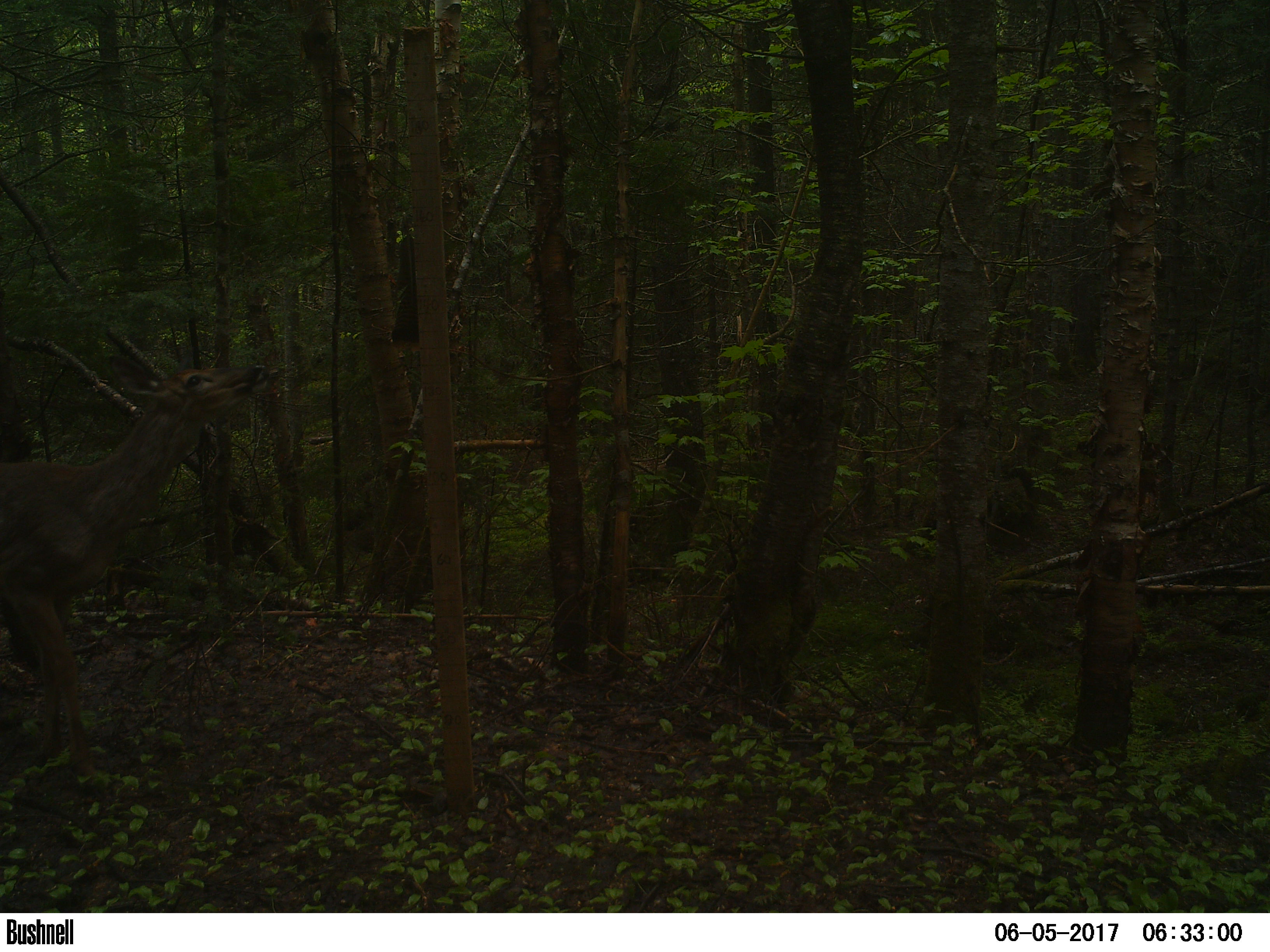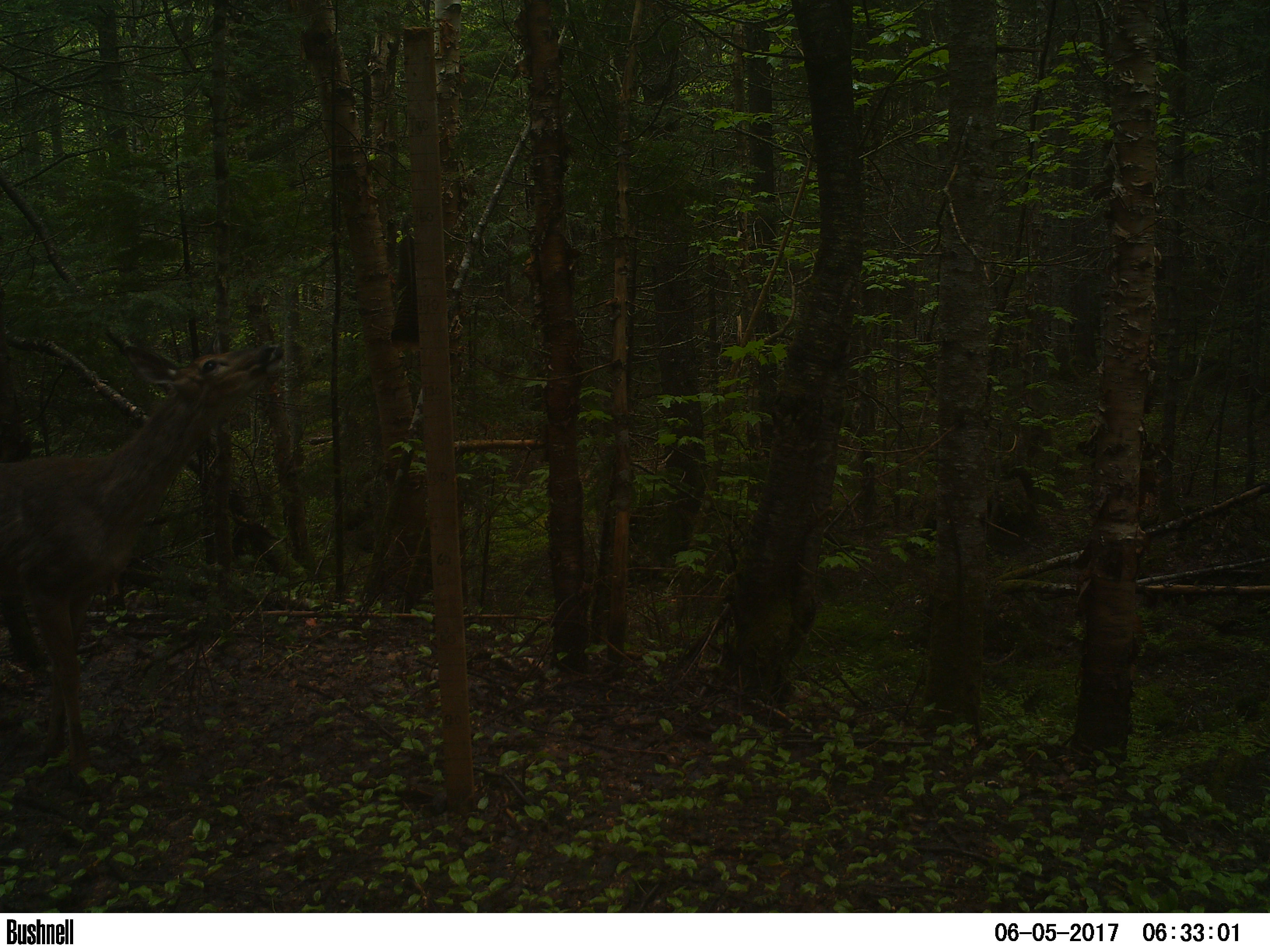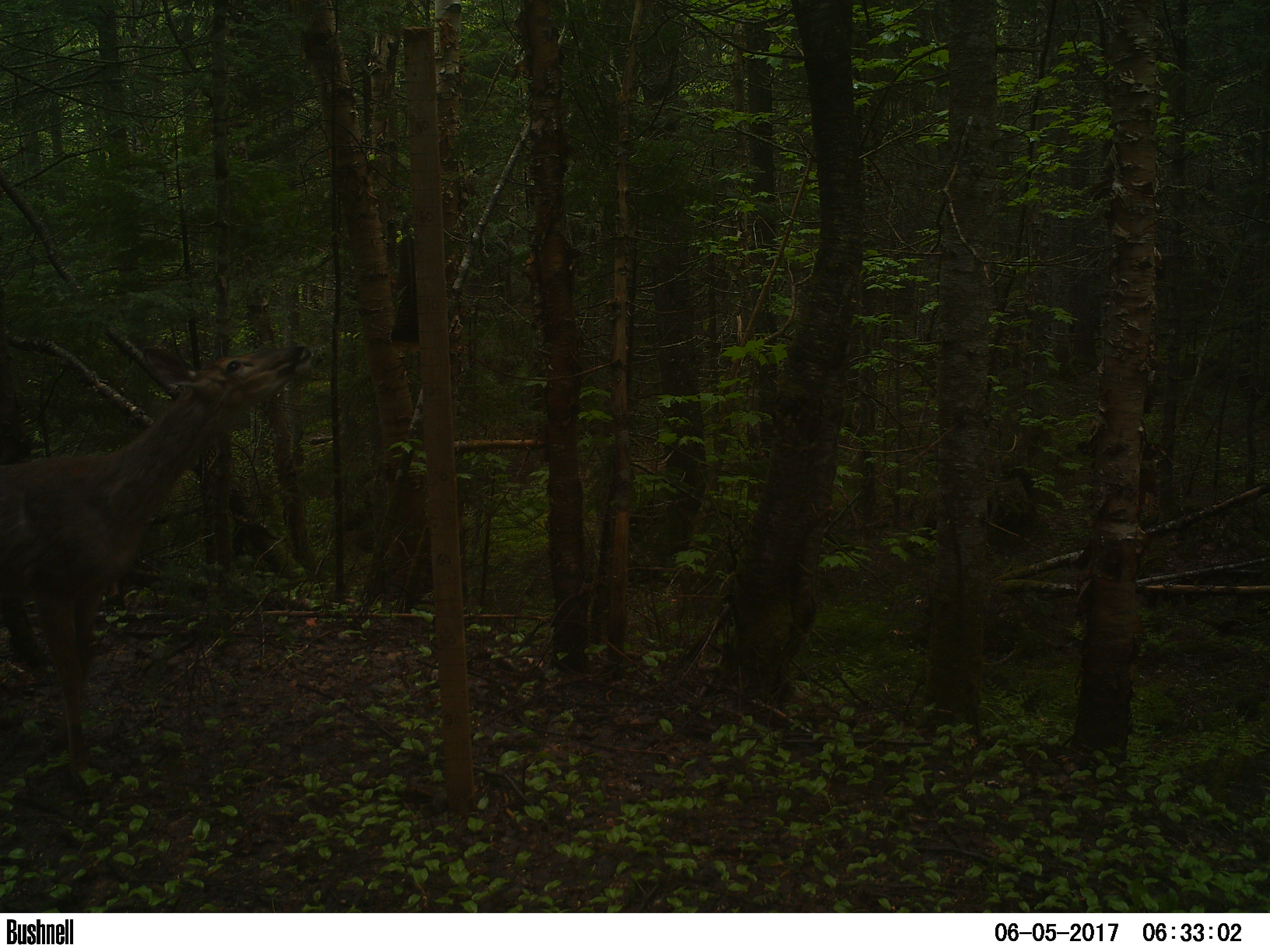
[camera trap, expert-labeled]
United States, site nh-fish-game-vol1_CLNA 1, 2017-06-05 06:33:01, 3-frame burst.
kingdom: Animalia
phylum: Chordata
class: Mammalia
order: Artiodactyla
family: Cervidae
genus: Odocoileus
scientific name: Odocoileus virginianus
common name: white-tailed deer